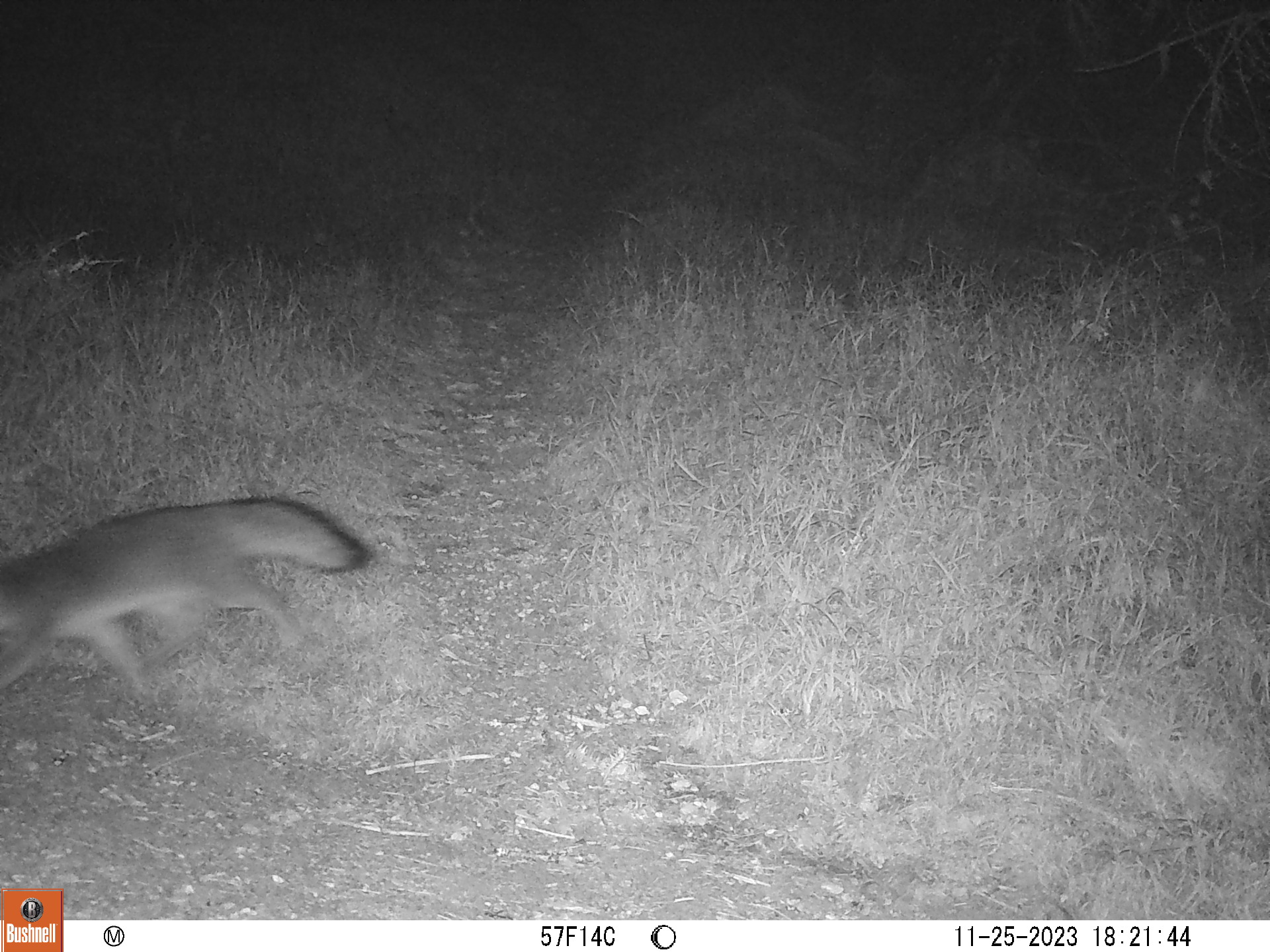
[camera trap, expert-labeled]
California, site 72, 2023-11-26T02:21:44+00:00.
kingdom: Animalia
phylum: Chordata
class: Mammalia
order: Carnivora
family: Canidae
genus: Urocyon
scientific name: Urocyon cinereoargenteus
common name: gray fox